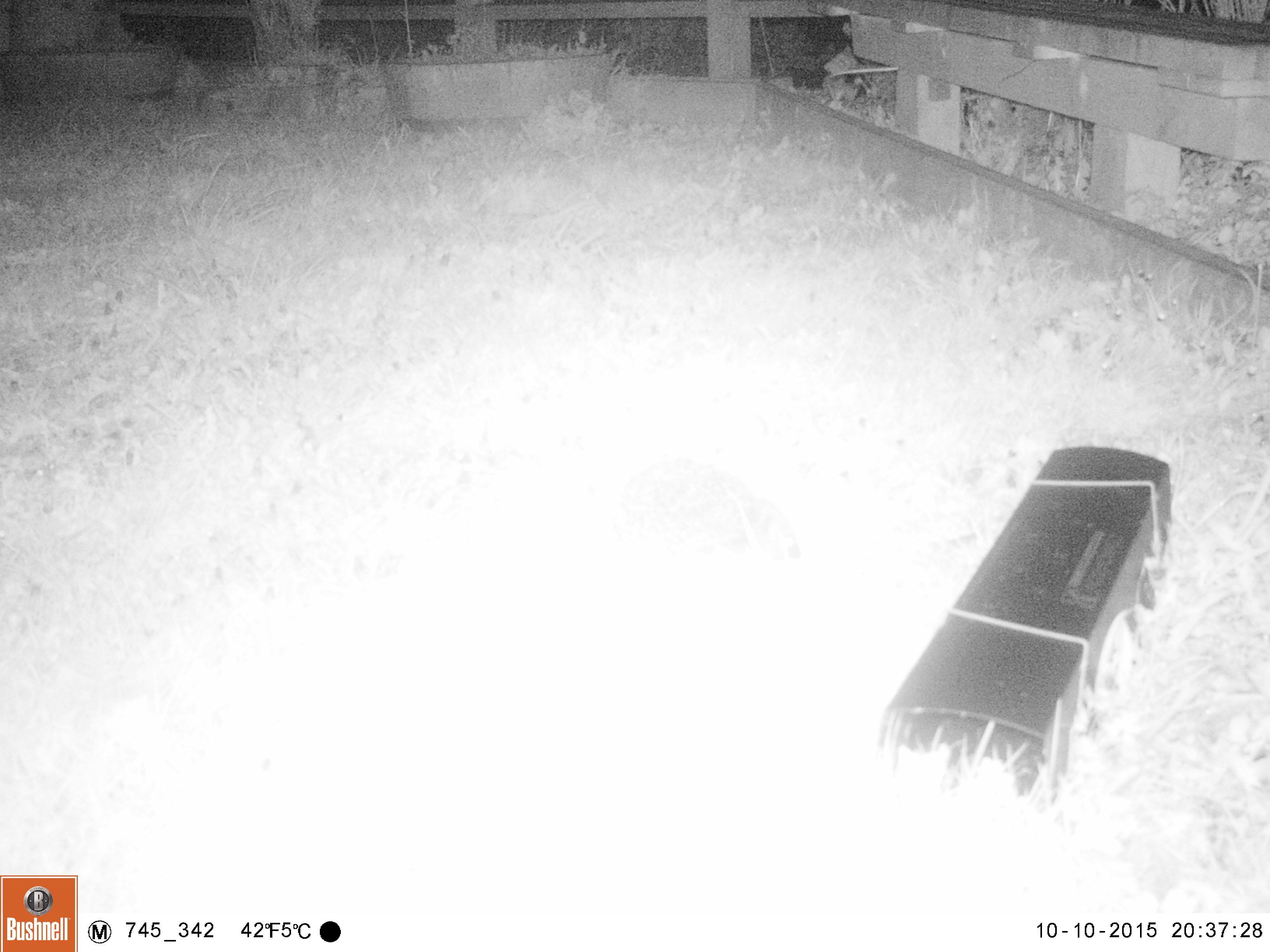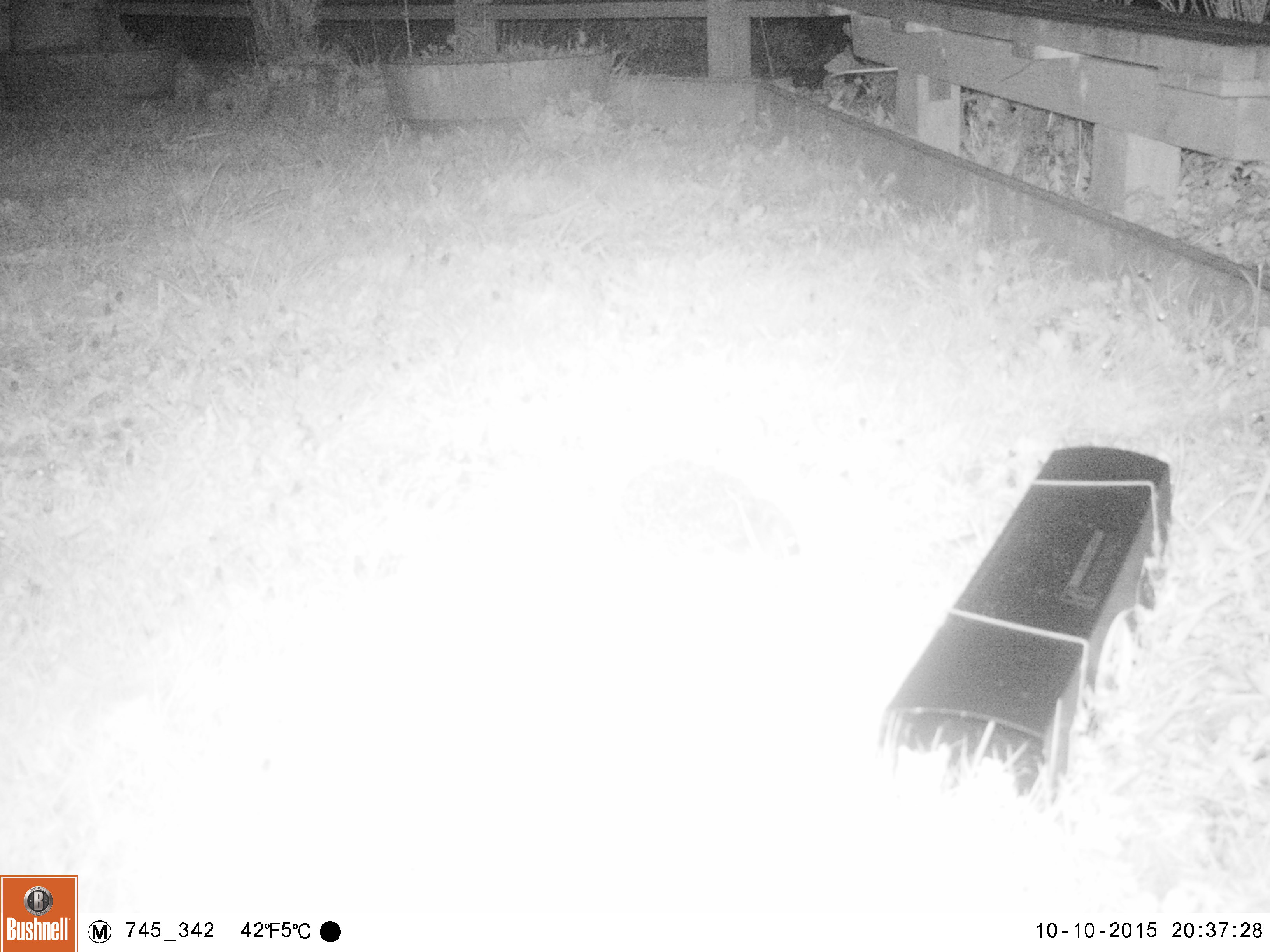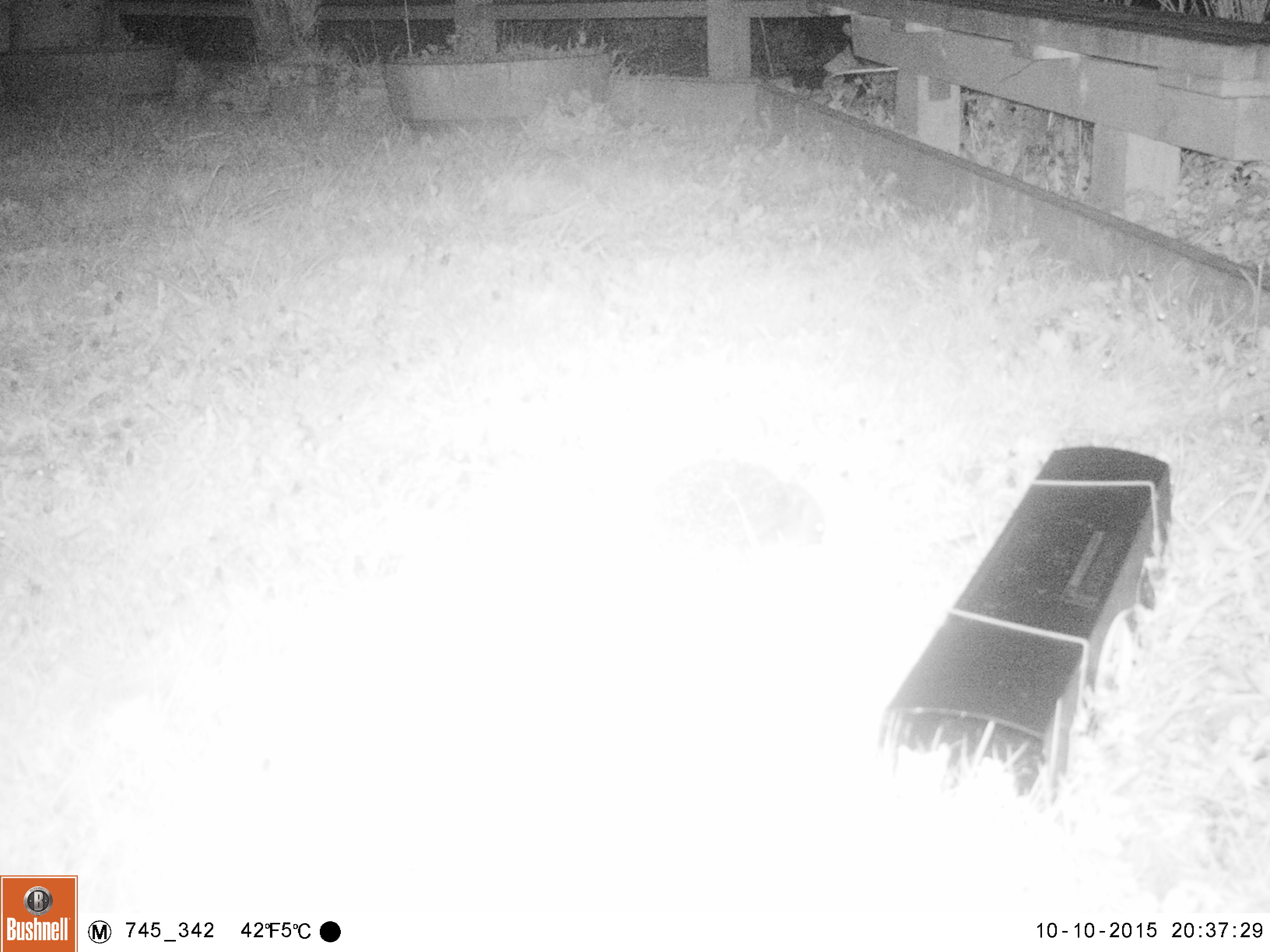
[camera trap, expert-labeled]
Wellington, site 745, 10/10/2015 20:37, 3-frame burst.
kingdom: Animalia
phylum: Chordata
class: Mammalia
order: Eulipotyphla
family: Erinaceidae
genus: Erinaceus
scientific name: Erinaceus europaeus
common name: hedgehog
Hedgehog (Erinaceus europaeus).